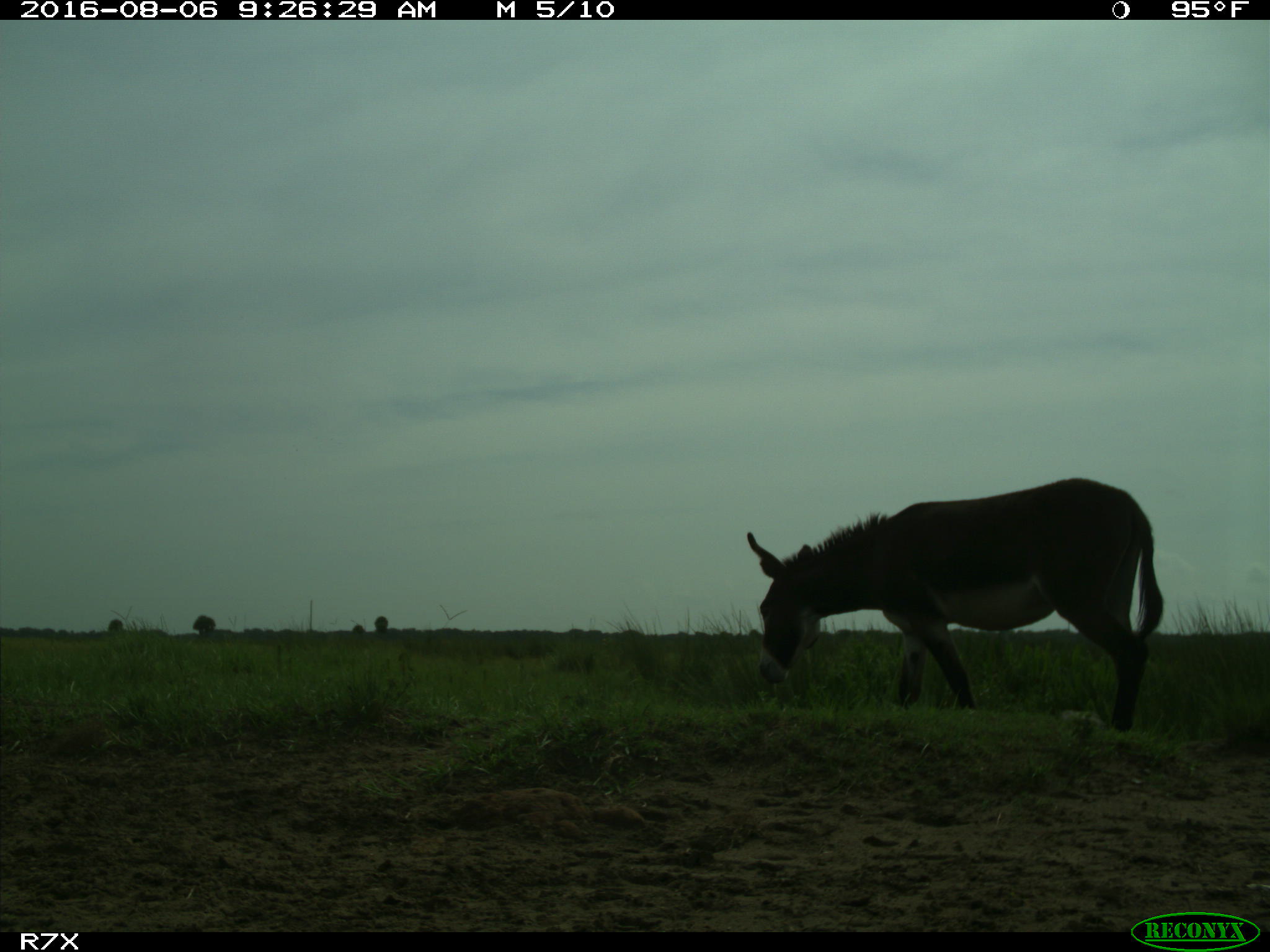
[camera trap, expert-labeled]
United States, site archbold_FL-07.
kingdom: Animalia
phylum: Chordata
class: Mammalia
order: Perissodactyla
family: Equidae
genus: Equus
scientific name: Equus africanus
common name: african wild ass